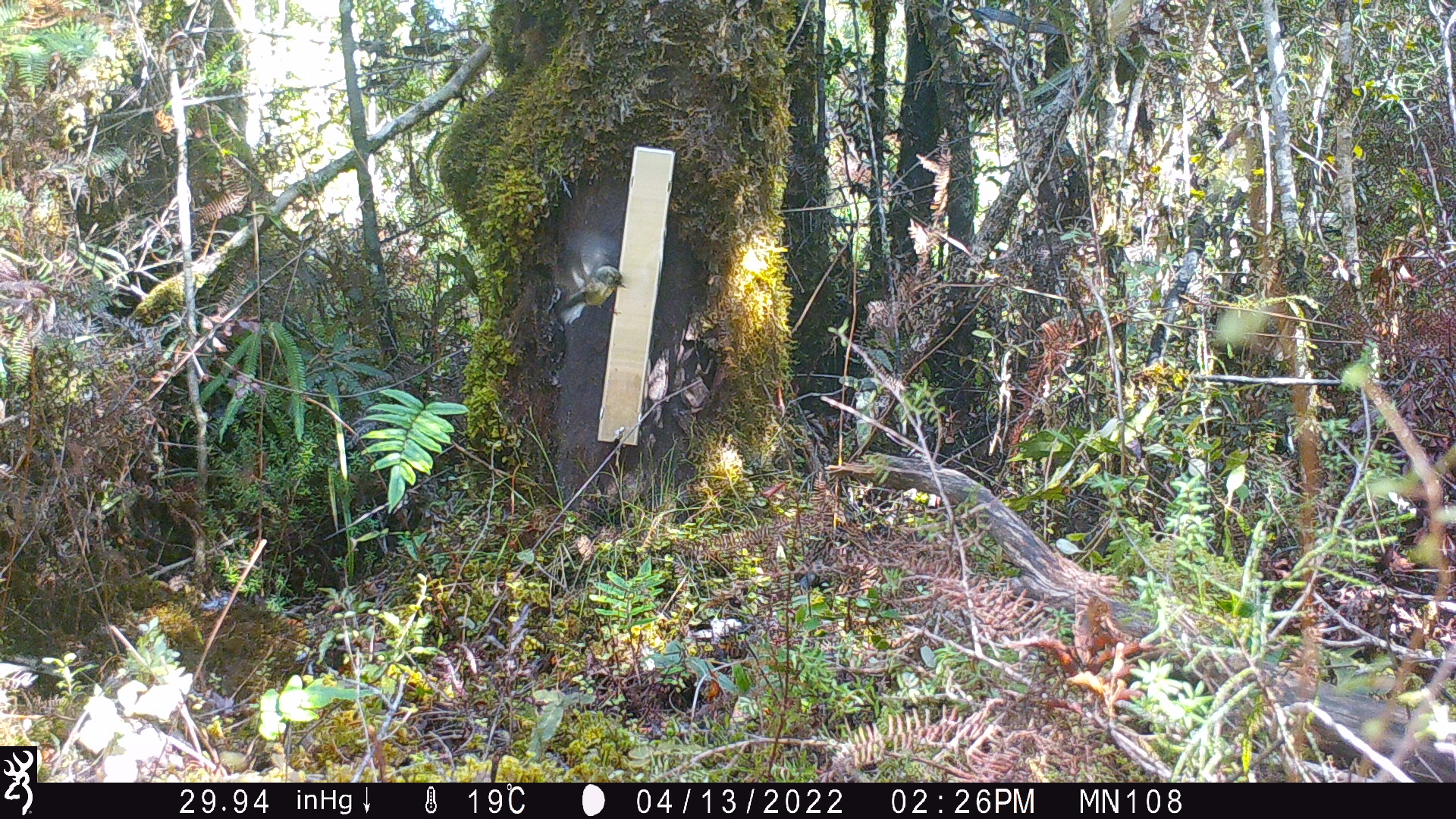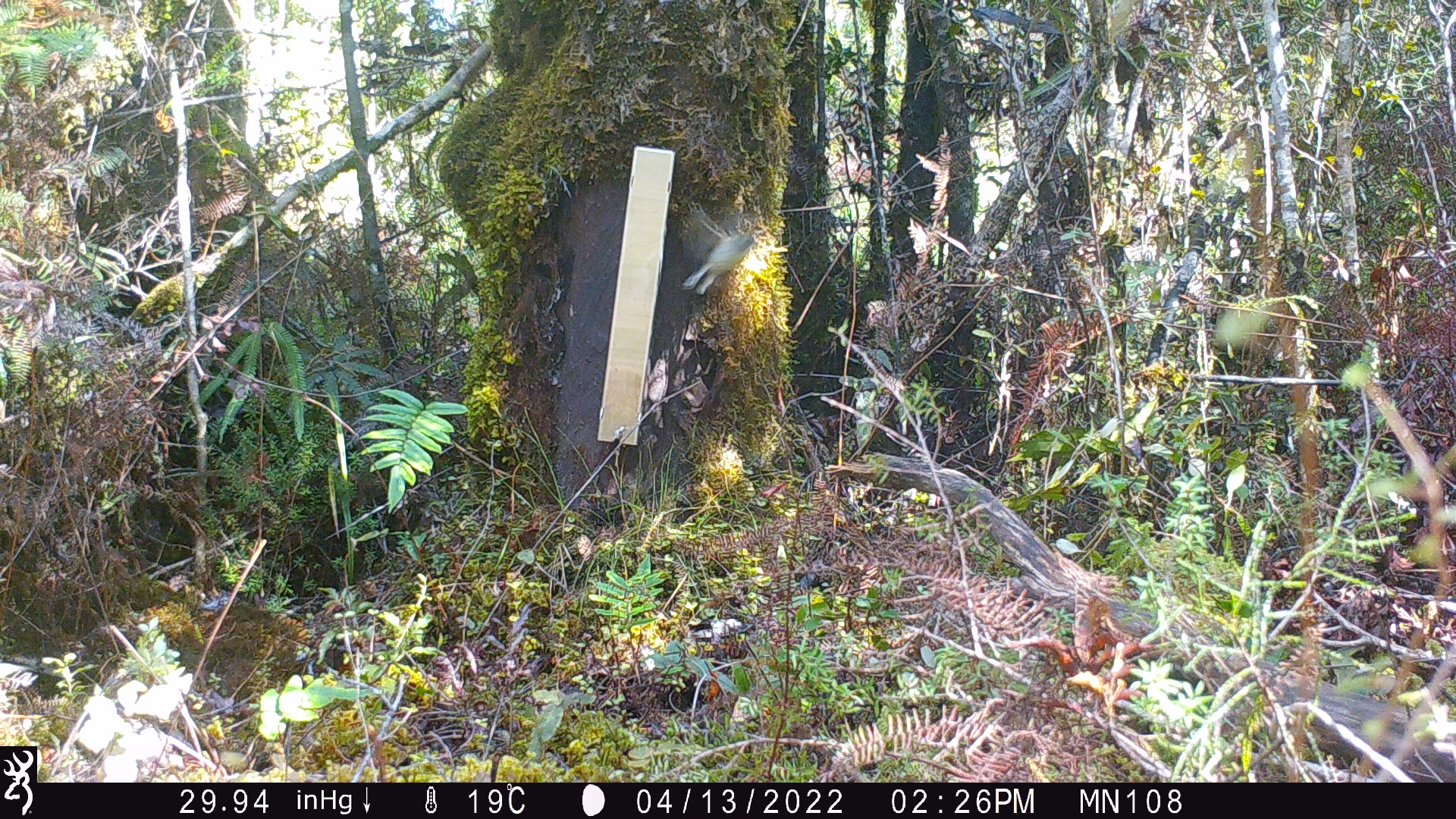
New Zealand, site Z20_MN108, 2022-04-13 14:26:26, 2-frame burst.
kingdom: Animalia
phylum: Chordata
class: Aves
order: Passeriformes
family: Petroicidae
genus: Petroica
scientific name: Petroica macrocephala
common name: tomtit